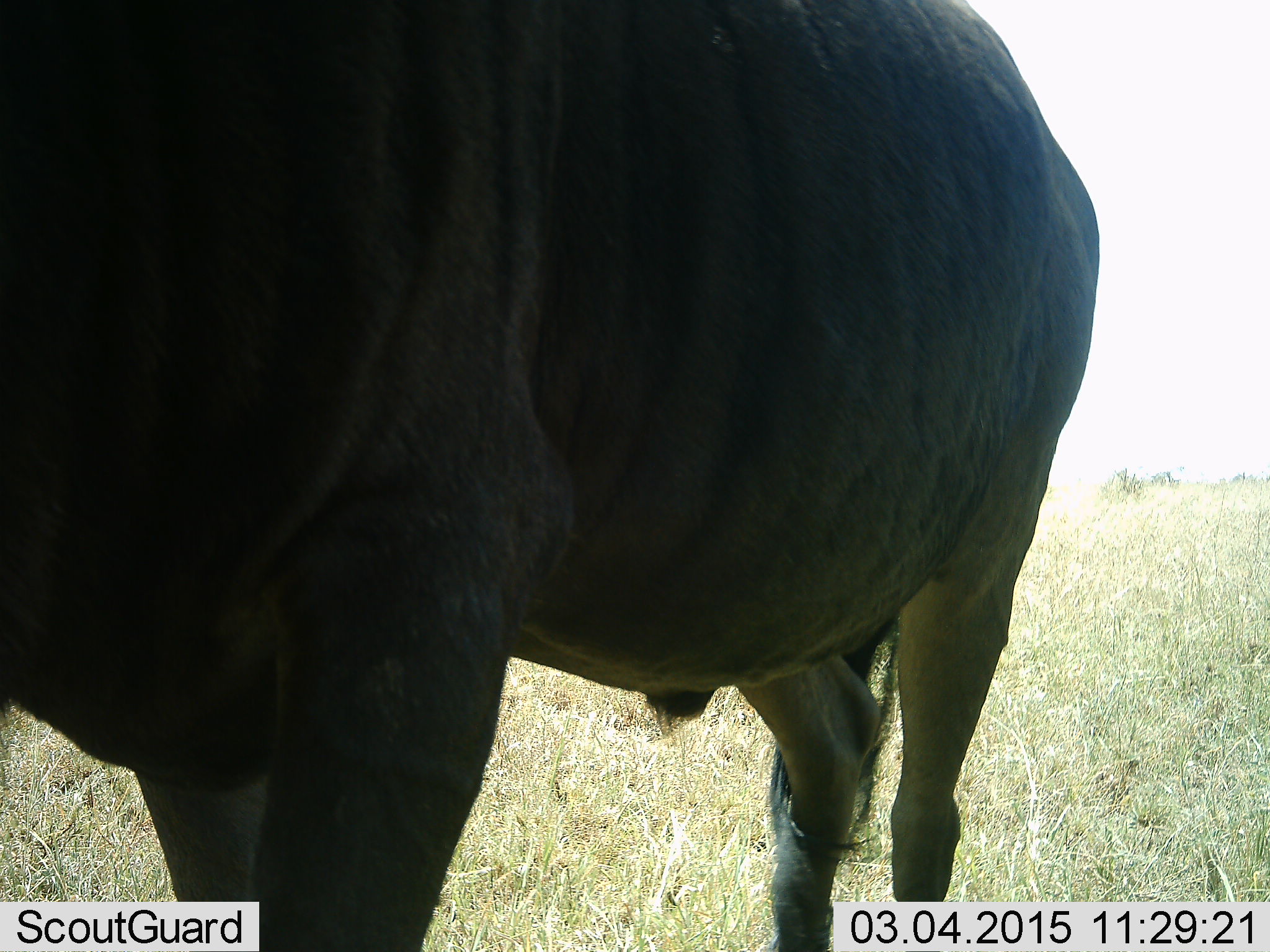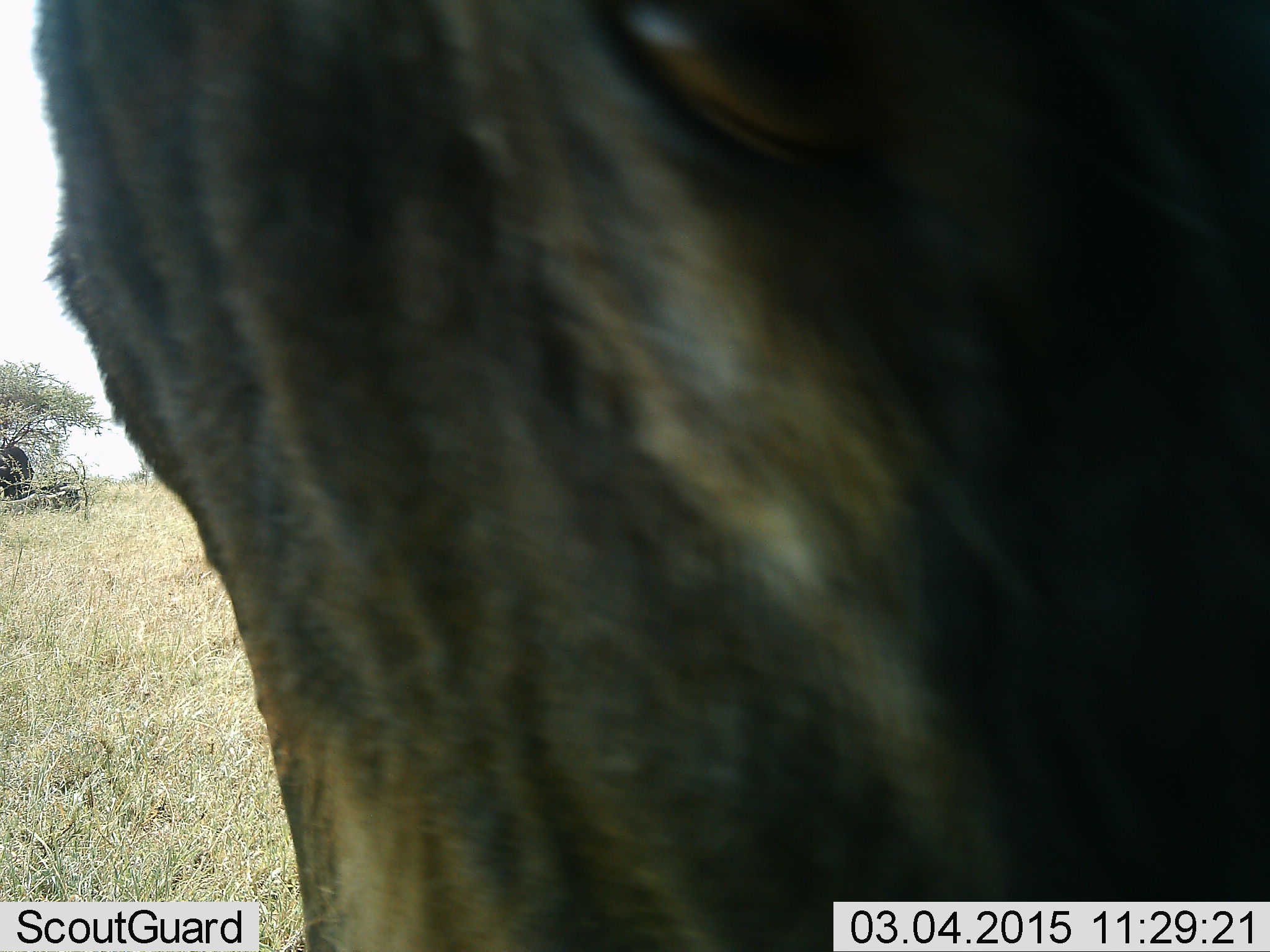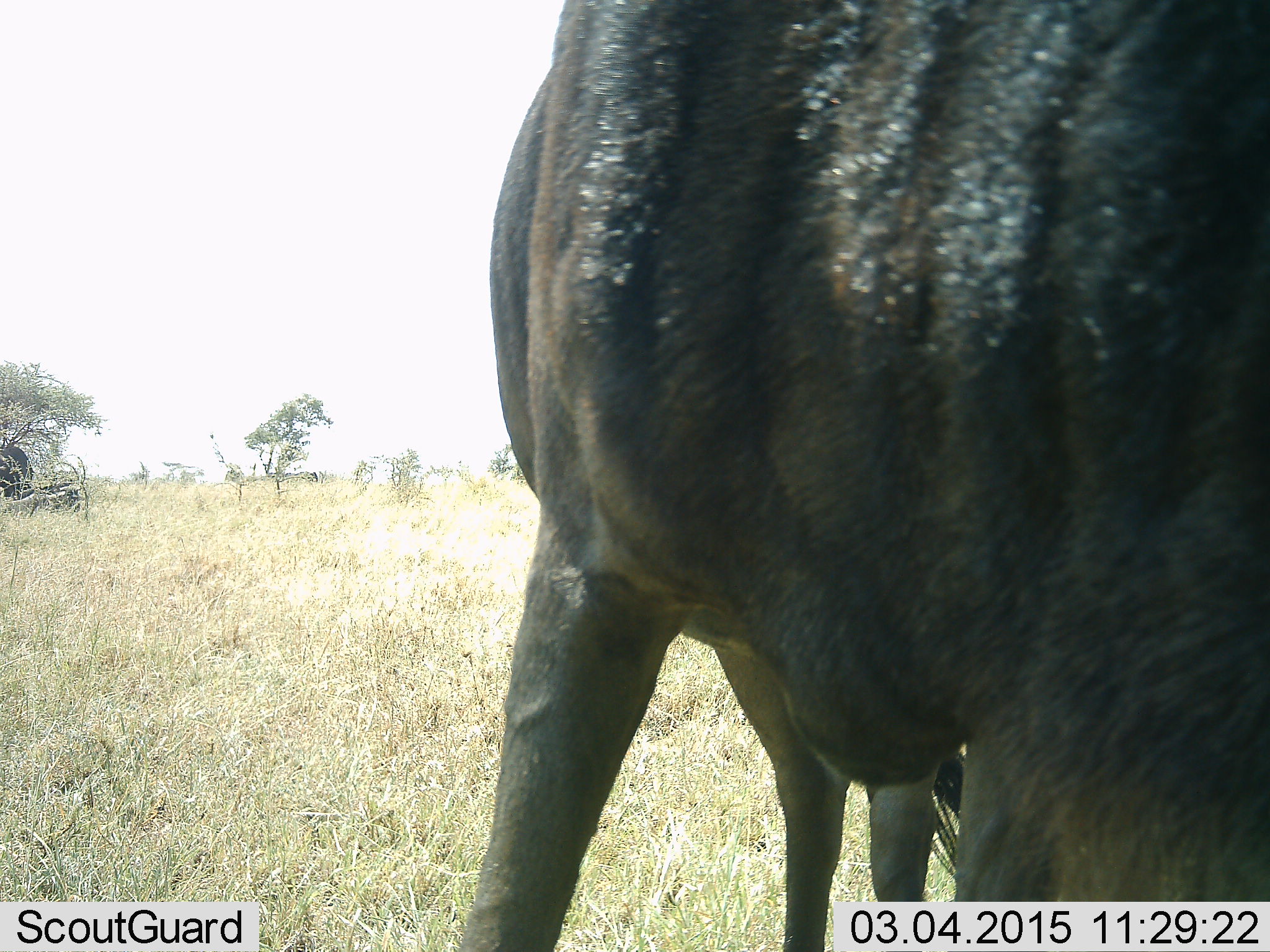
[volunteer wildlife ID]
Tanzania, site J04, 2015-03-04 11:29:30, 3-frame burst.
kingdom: Animalia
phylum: Chordata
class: Mammalia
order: Artiodactyla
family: Bovidae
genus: Connochaetes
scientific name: Connochaetes taurinus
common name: blue wildebeest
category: wildebeest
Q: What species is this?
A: Wildebeest (blue wildebeest) (Connochaetes taurinus).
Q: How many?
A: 1.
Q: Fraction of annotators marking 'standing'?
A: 50%.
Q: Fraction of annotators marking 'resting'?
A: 10%.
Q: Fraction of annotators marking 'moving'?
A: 70%.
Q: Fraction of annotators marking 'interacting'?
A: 0%.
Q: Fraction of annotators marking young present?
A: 0%.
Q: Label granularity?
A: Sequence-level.